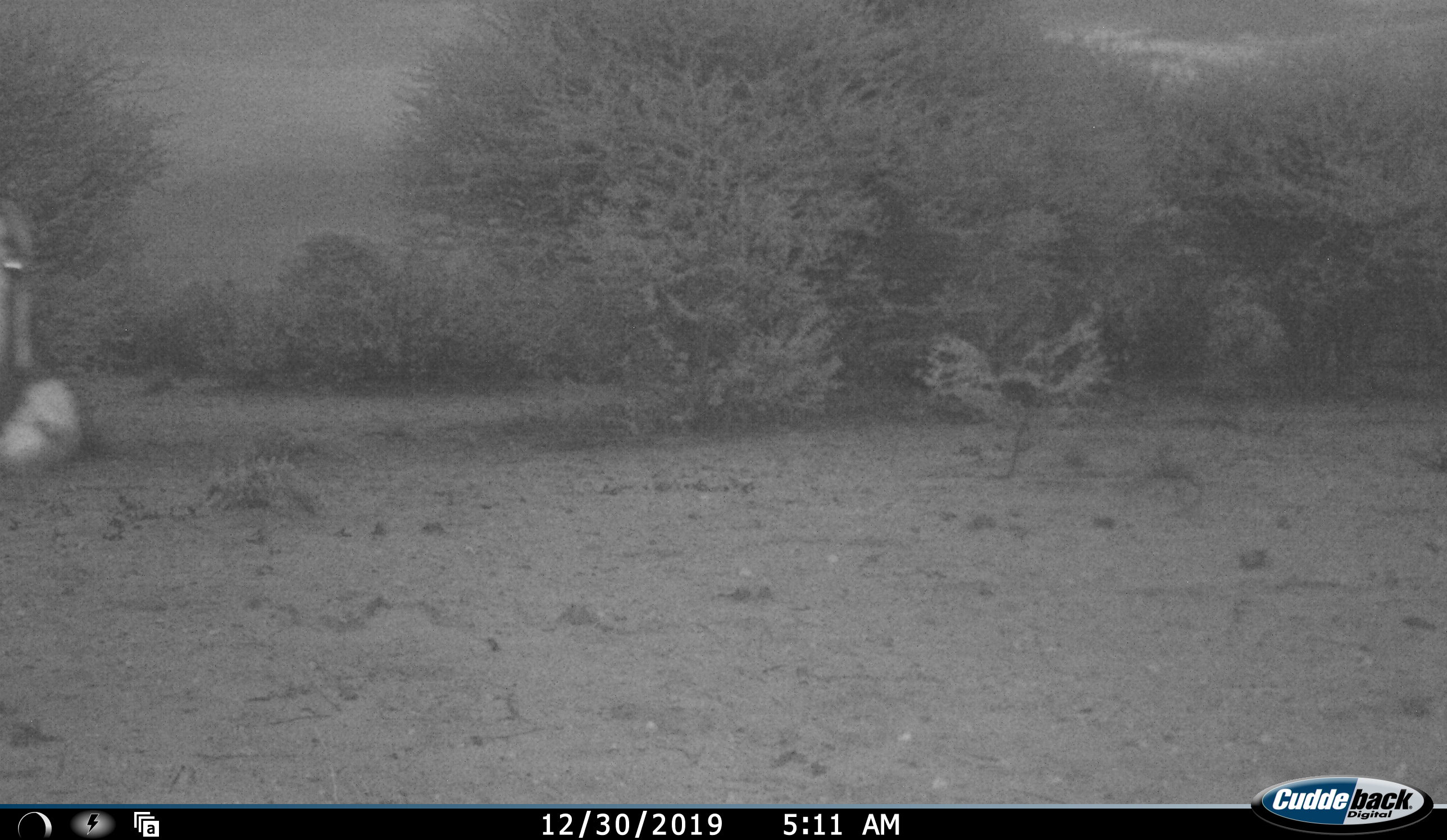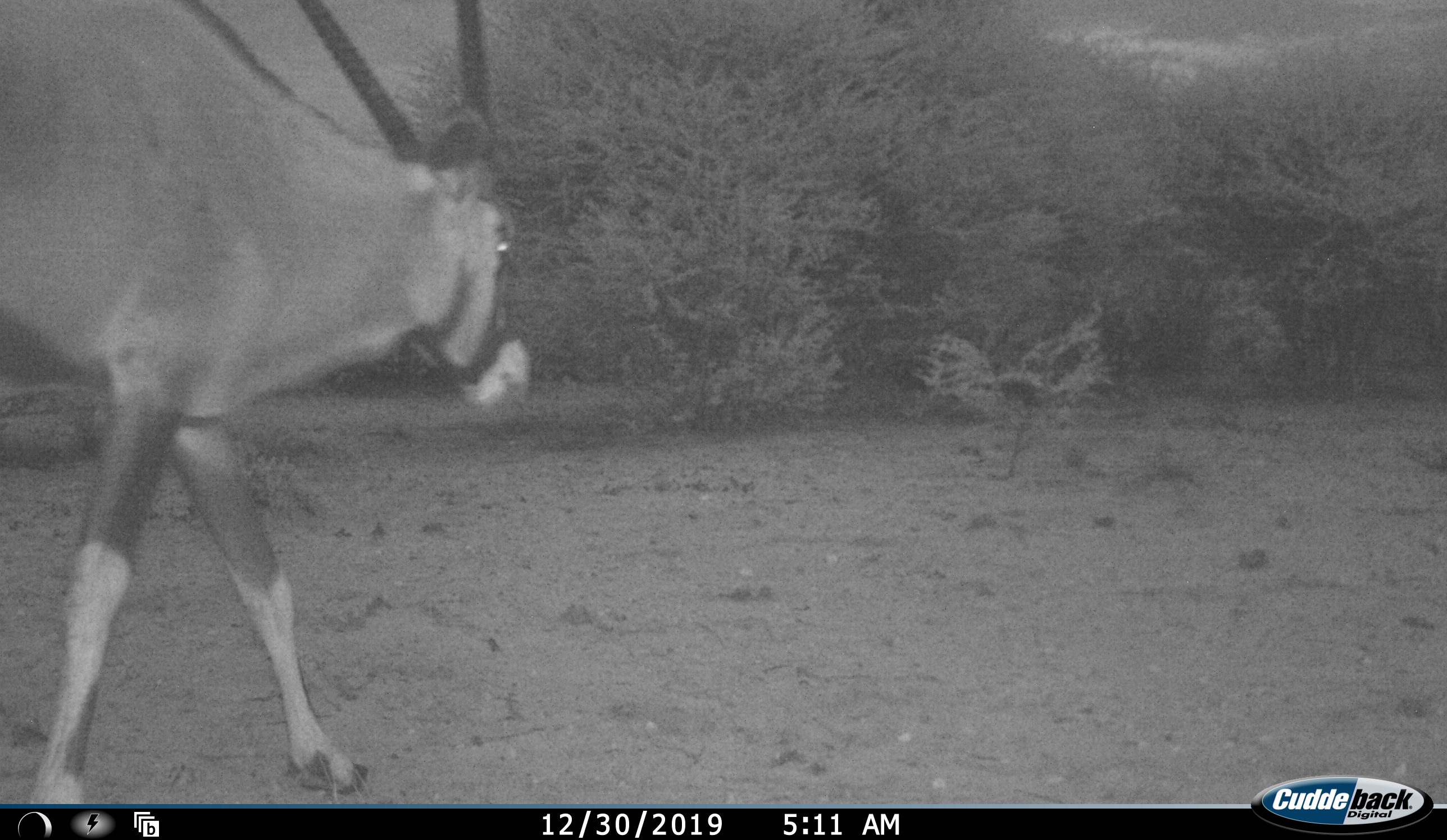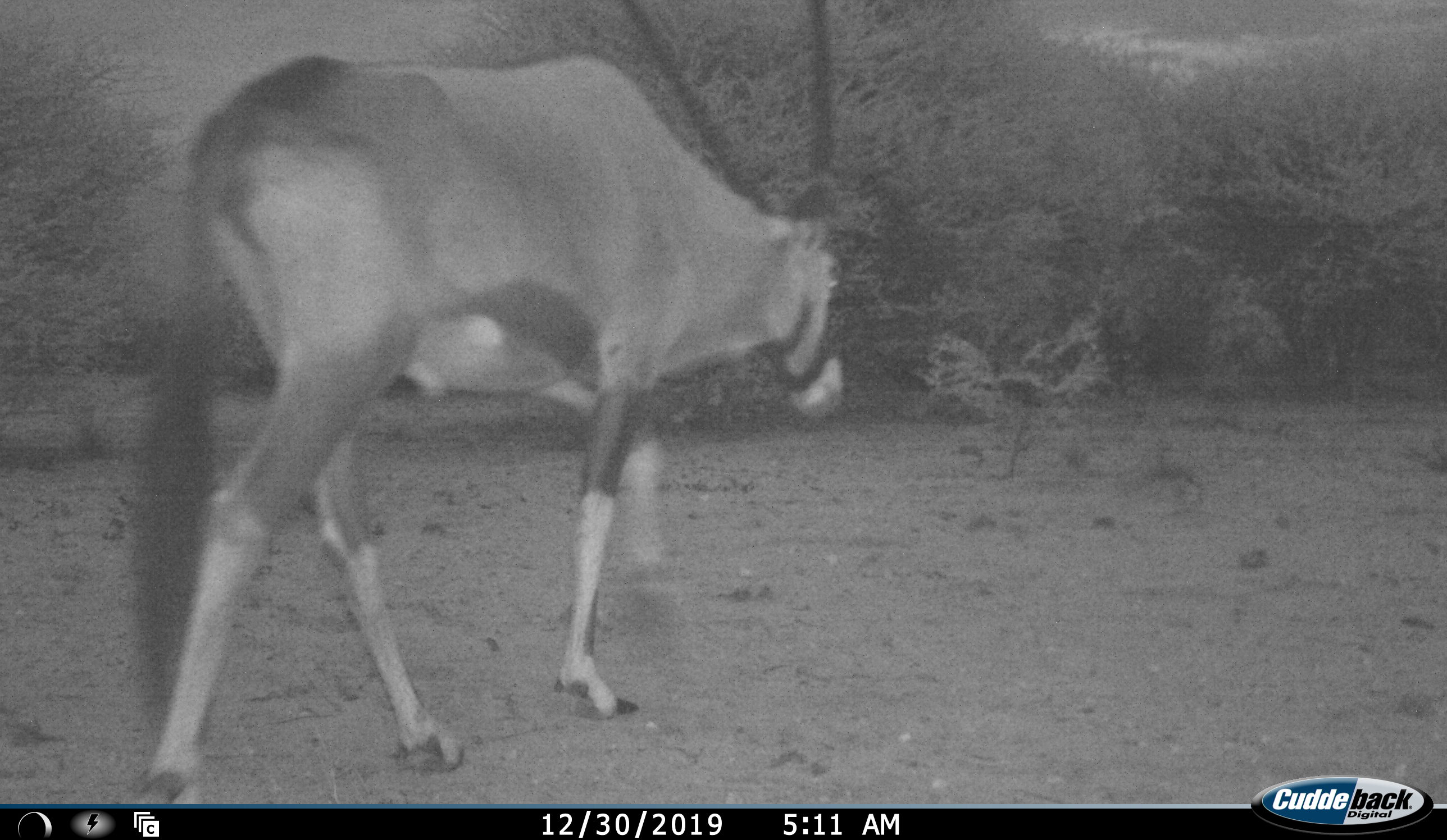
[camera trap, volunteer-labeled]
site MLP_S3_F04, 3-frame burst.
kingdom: Animalia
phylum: Chordata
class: Mammalia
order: Artiodactyla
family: Bovidae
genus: Oryx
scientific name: Oryx gazella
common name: gemsbok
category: oryx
Oryx (gemsbok) (Oryx gazella), count 1. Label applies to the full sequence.